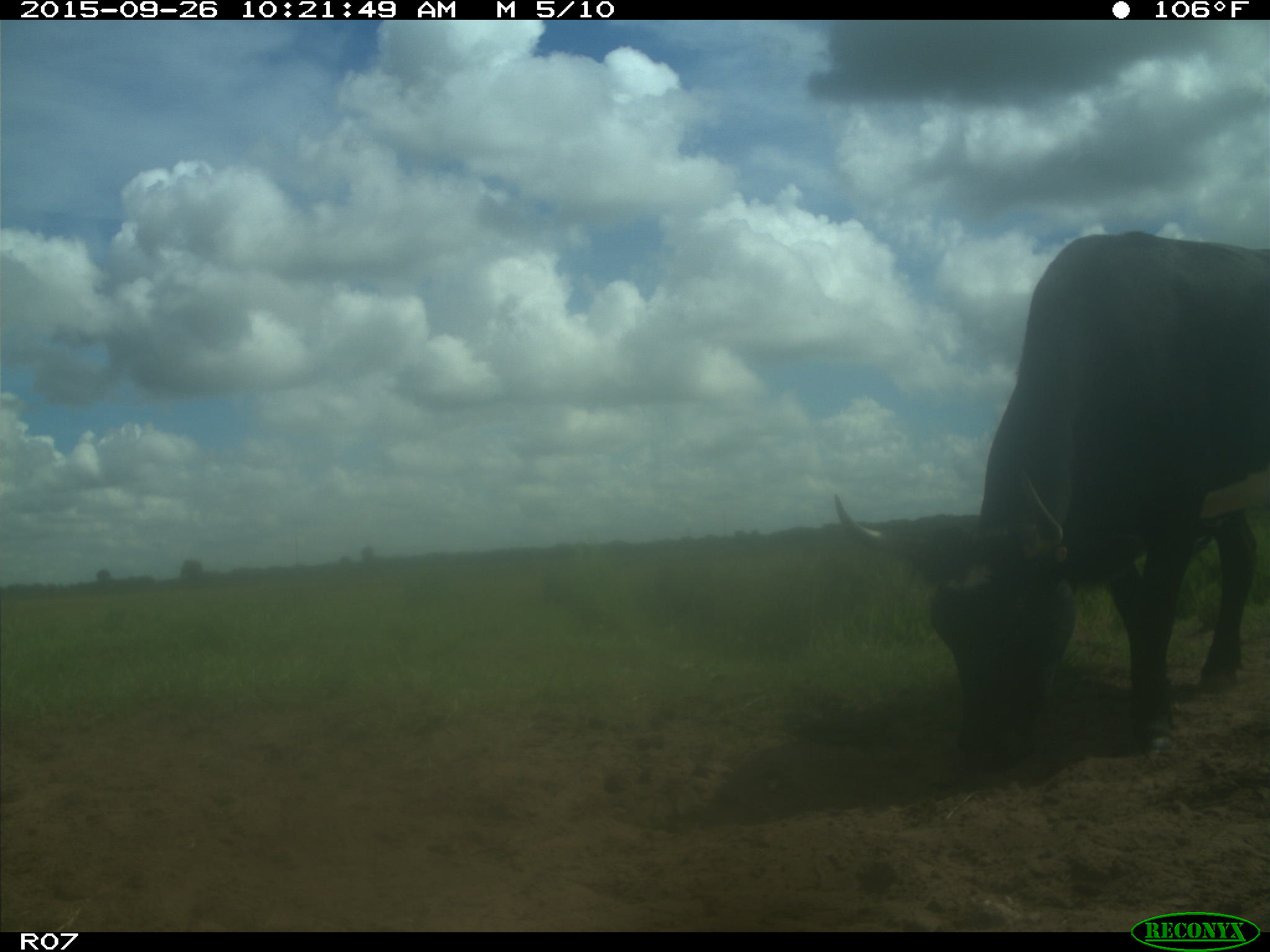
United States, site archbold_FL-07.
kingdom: Animalia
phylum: Chordata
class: Mammalia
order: Artiodactyla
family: Bovidae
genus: Bos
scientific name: Bos taurus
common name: domestic cow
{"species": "Bos taurus (domestic cow)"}